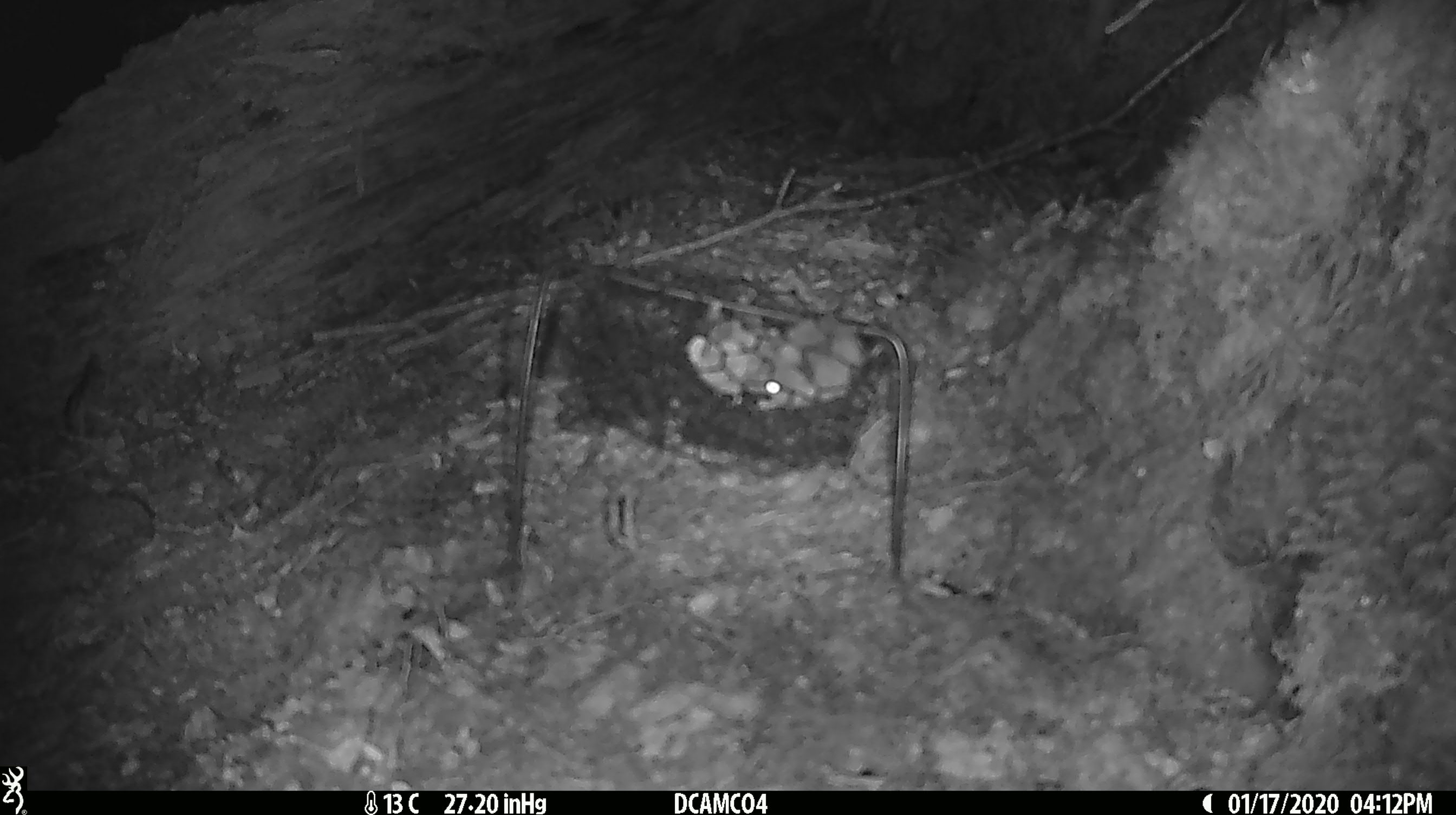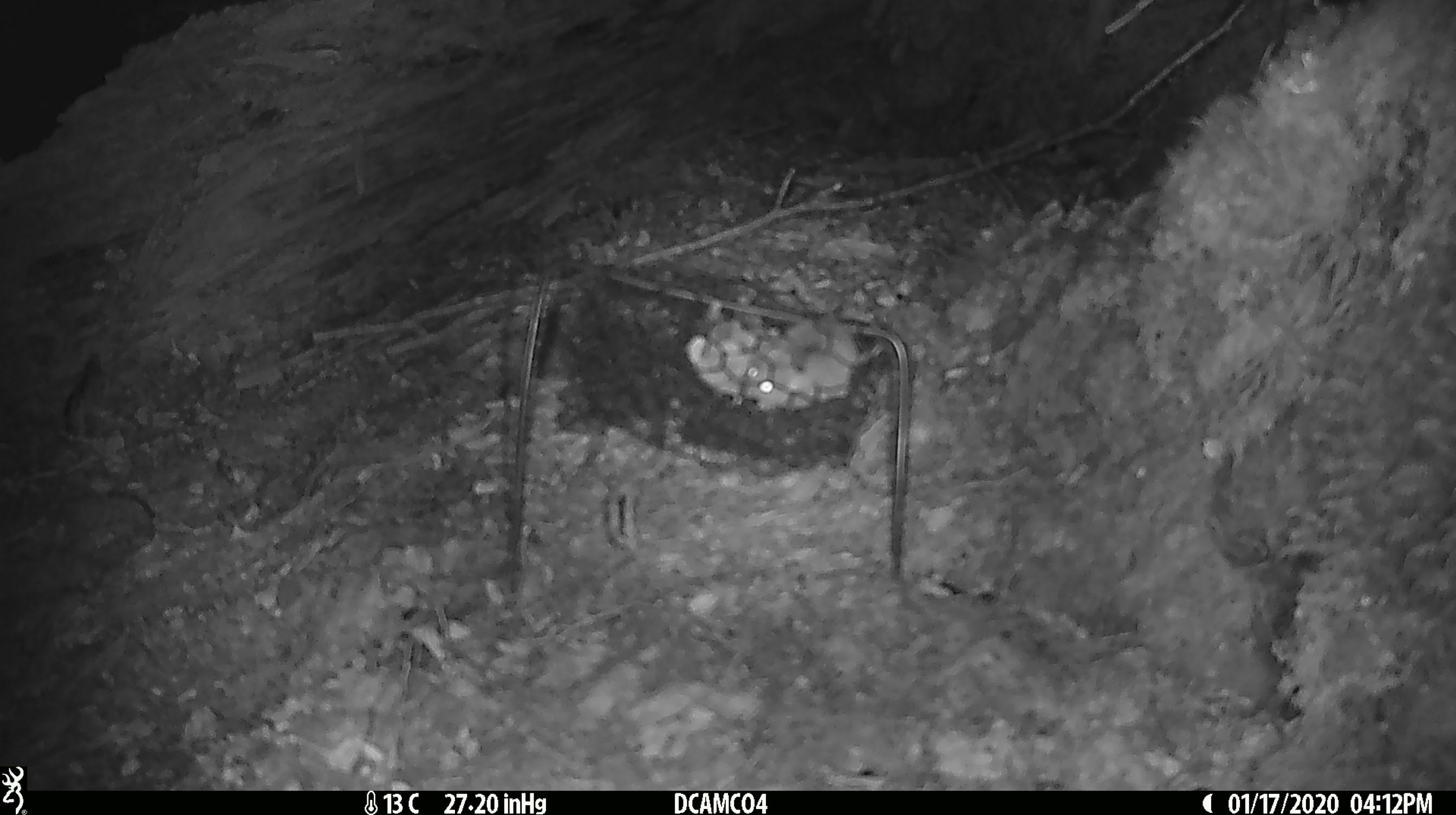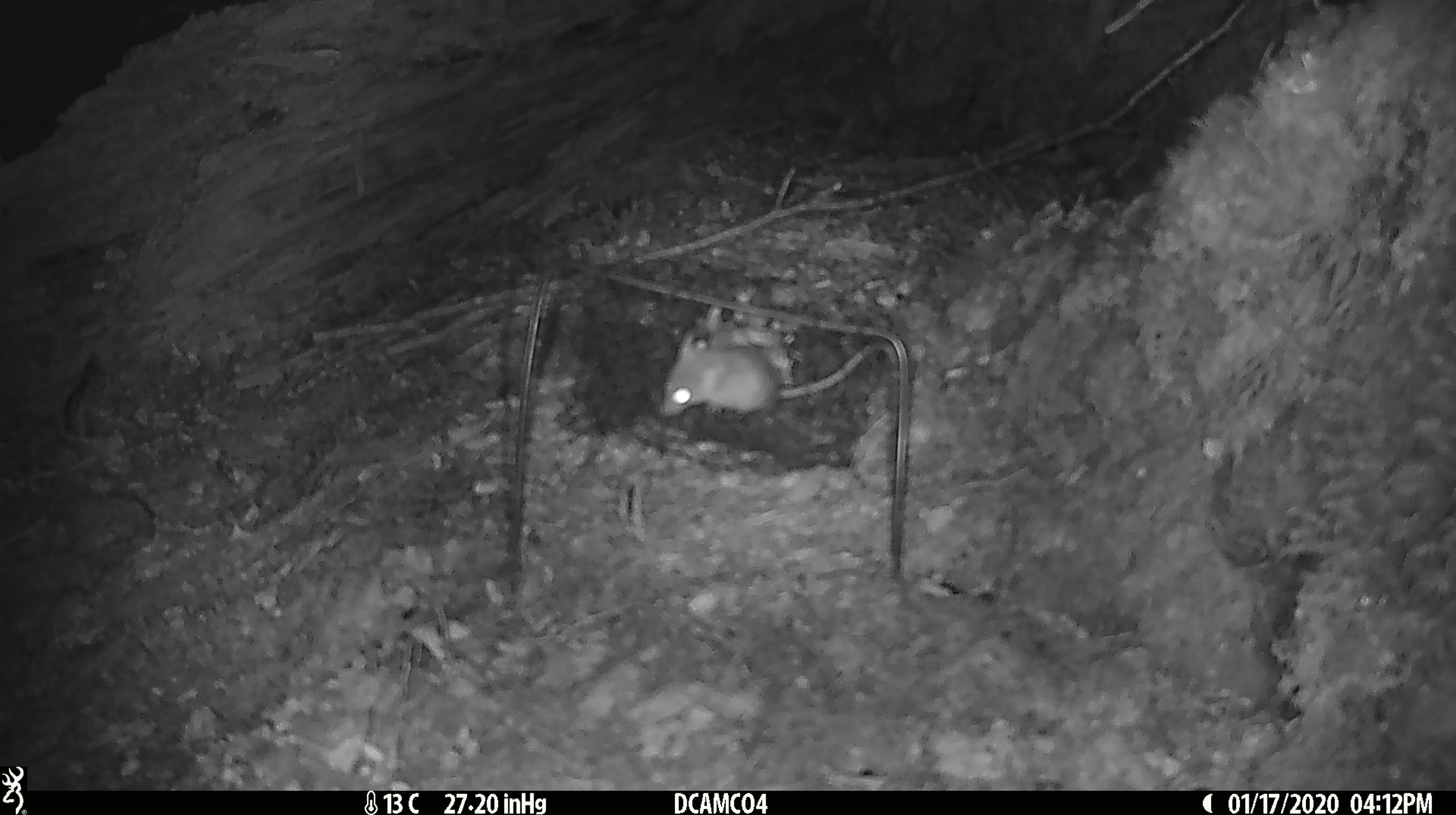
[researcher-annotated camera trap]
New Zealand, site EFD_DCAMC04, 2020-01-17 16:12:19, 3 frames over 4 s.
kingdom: Animalia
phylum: Chordata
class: Mammalia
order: Rodentia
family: Muridae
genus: Mus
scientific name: Mus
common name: mouse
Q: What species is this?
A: Mouse (Mus).